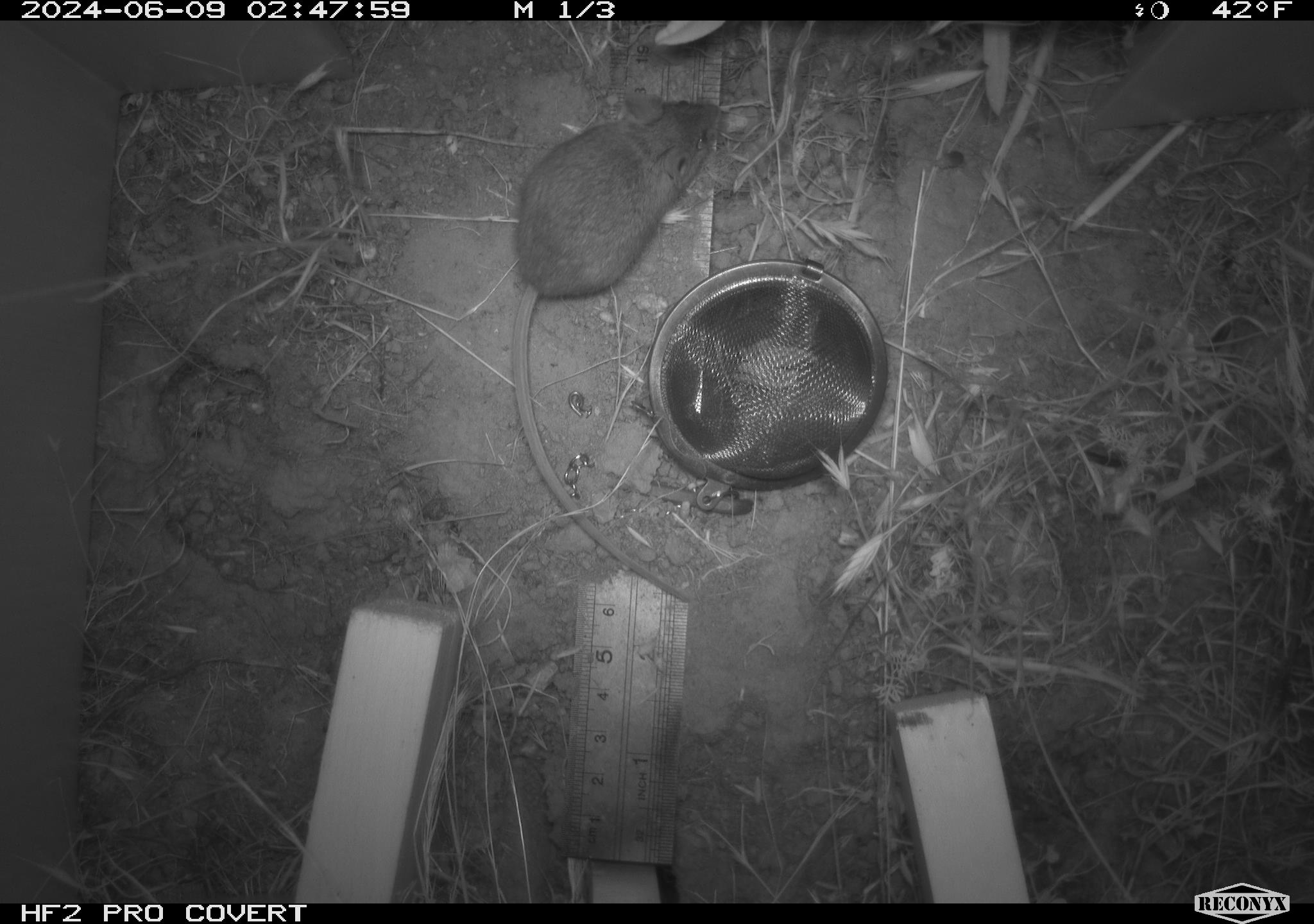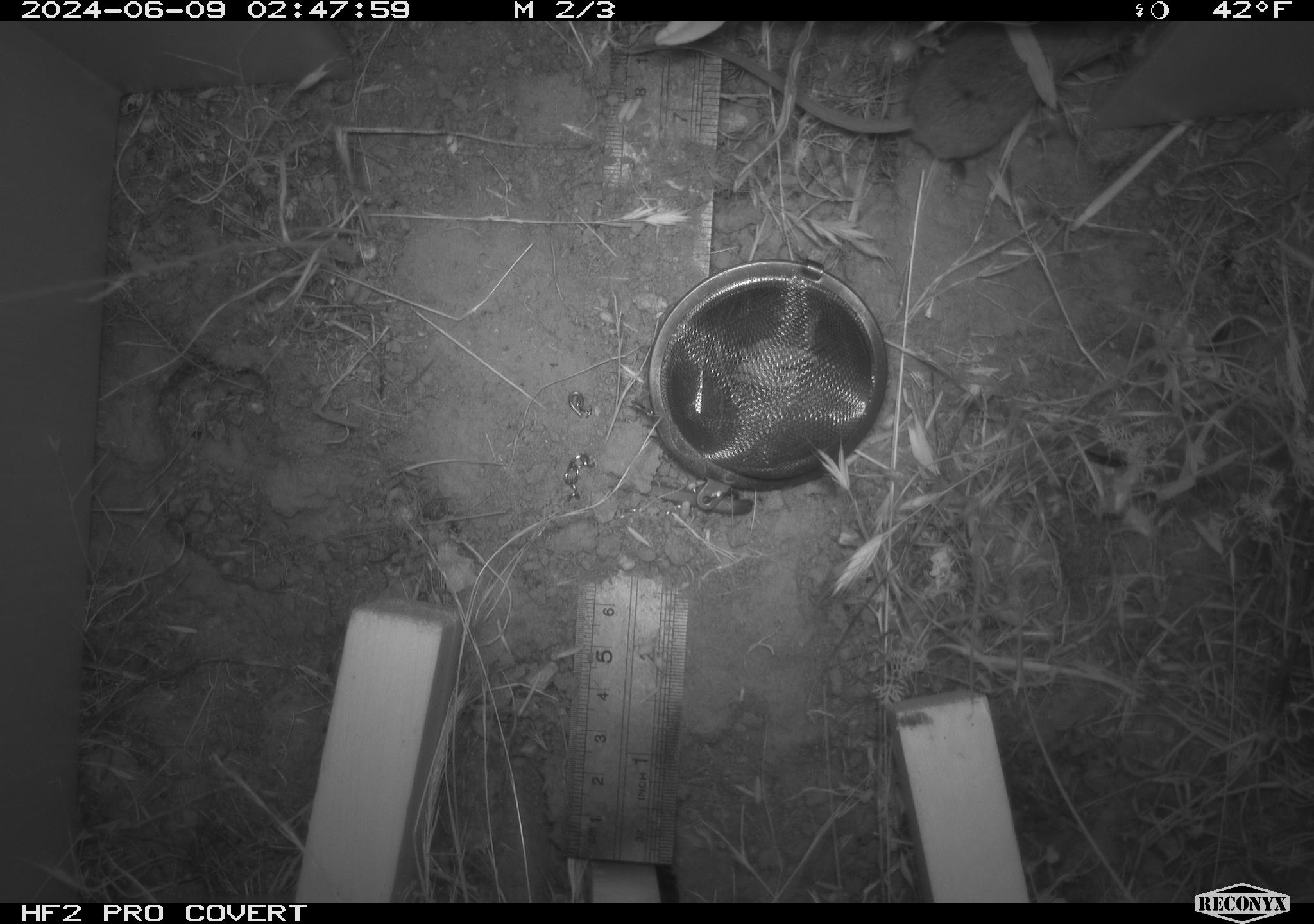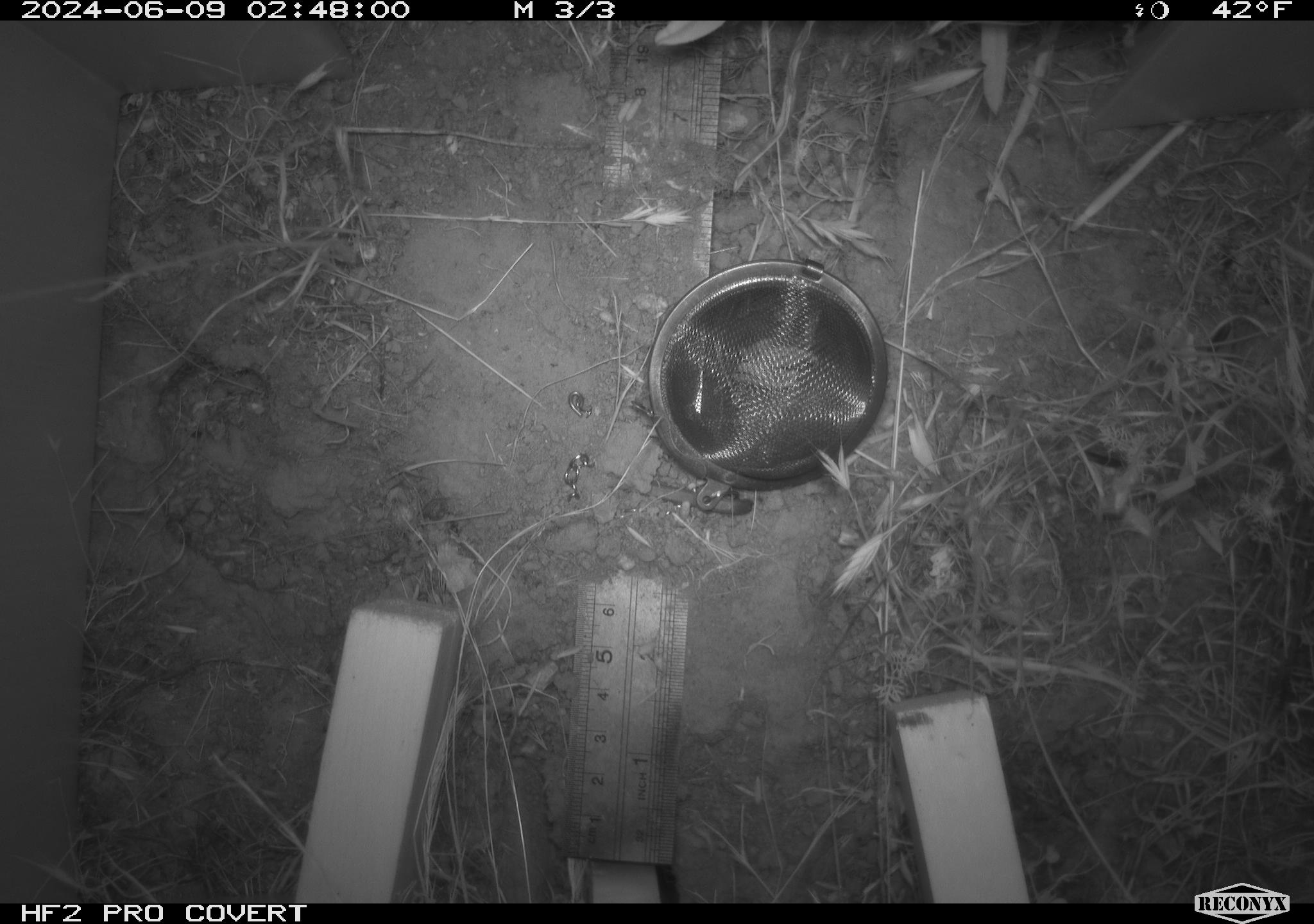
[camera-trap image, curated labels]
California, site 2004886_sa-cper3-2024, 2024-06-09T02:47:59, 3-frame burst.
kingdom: Animalia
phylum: Chordata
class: Mammalia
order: Rodentia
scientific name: Rodentia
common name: rodent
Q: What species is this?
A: Rodent (Rodentia).